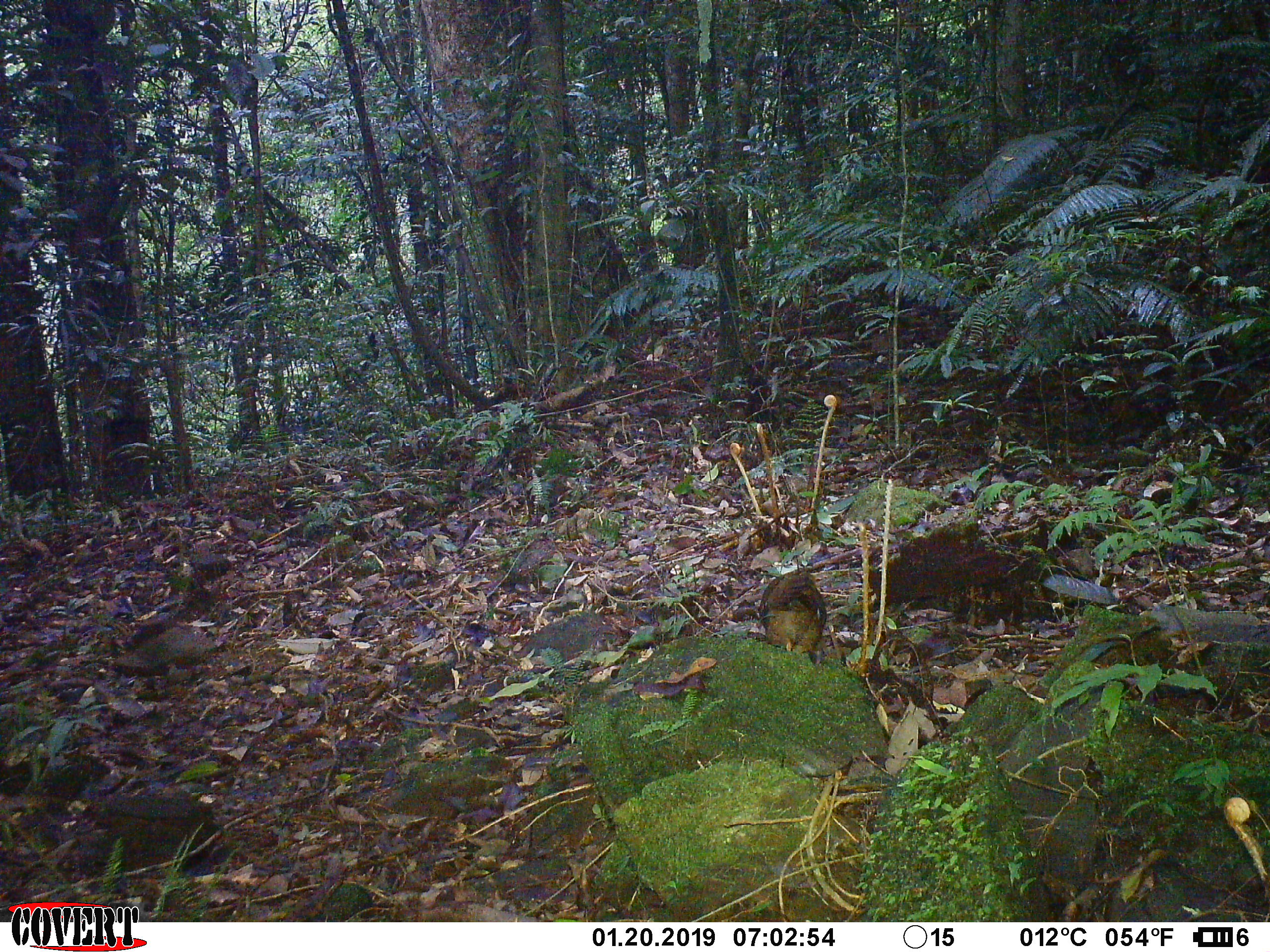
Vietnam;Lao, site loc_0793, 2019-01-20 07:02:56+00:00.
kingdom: Animalia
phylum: Chordata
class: Aves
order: Galliformes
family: Phasianidae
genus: Lophura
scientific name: Lophura nycthemera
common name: silver pheasant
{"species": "silver pheasant (Lophura nycthemera)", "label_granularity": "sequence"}